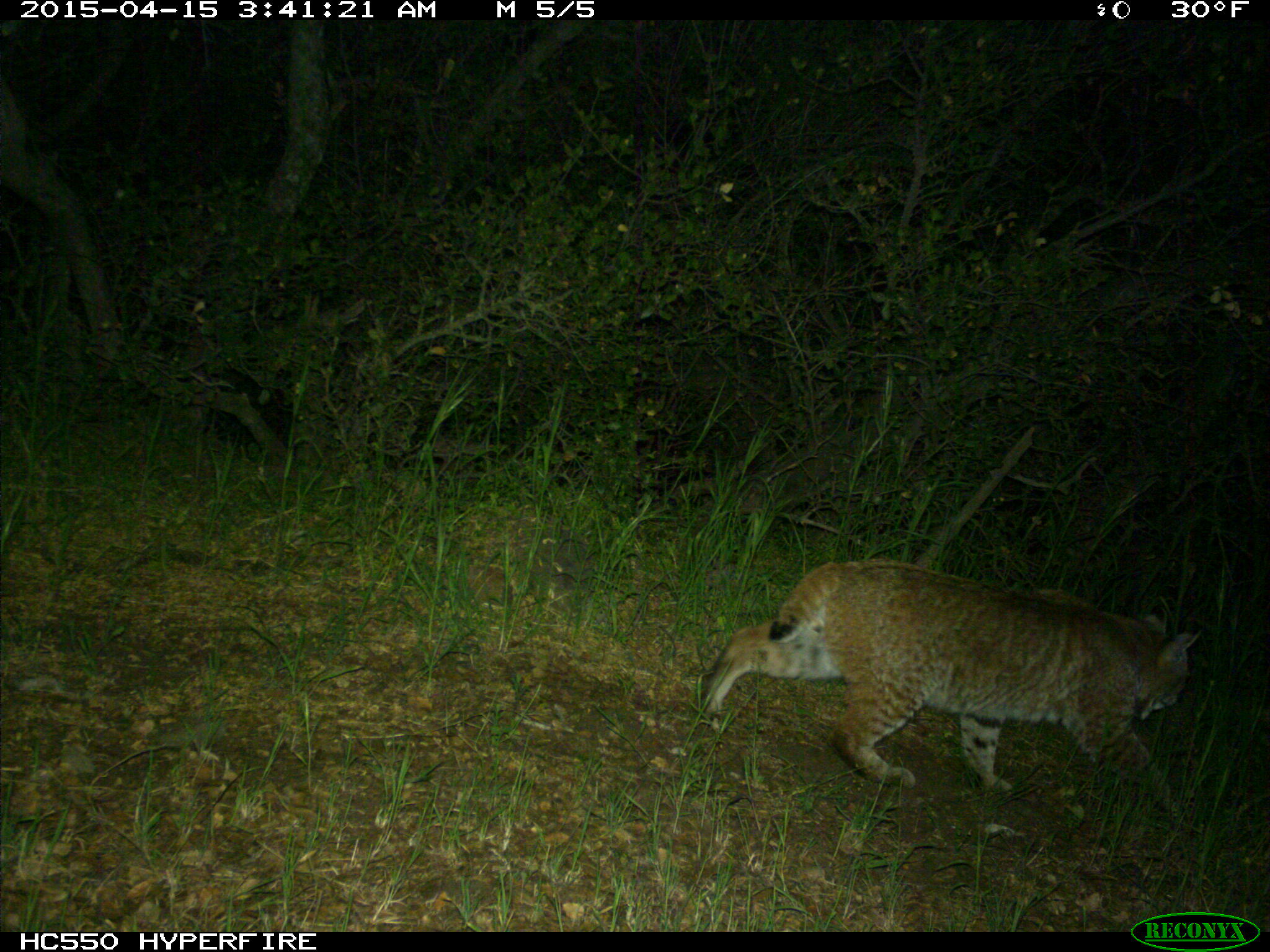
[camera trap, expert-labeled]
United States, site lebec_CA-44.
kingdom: Animalia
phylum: Chordata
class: Mammalia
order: Carnivora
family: Felidae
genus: Lynx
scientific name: Lynx rufus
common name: bobcat